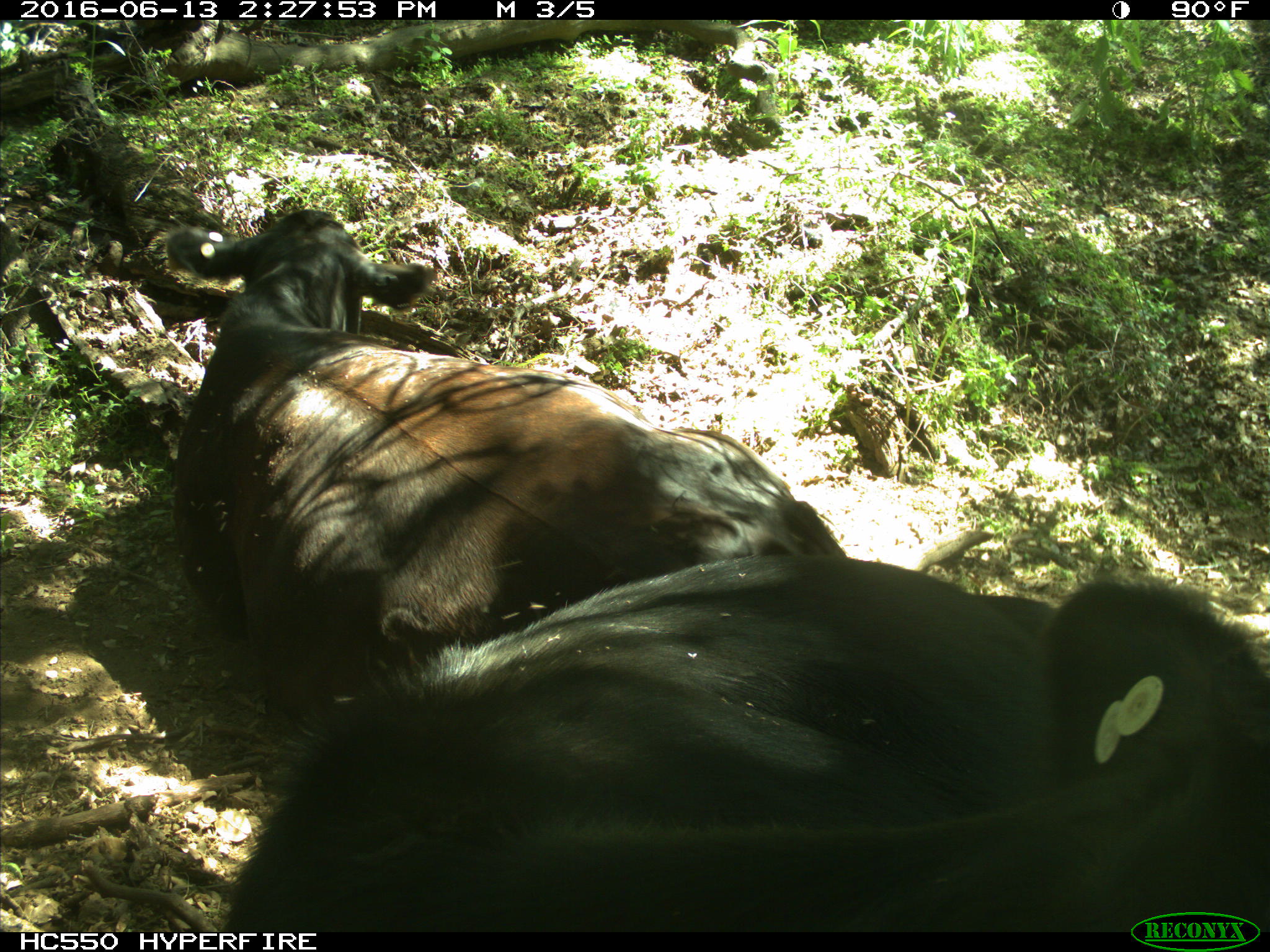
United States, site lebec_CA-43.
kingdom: Animalia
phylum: Chordata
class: Mammalia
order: Artiodactyla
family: Bovidae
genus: Bos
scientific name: Bos taurus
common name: domestic cow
Bos taurus (domestic cow).